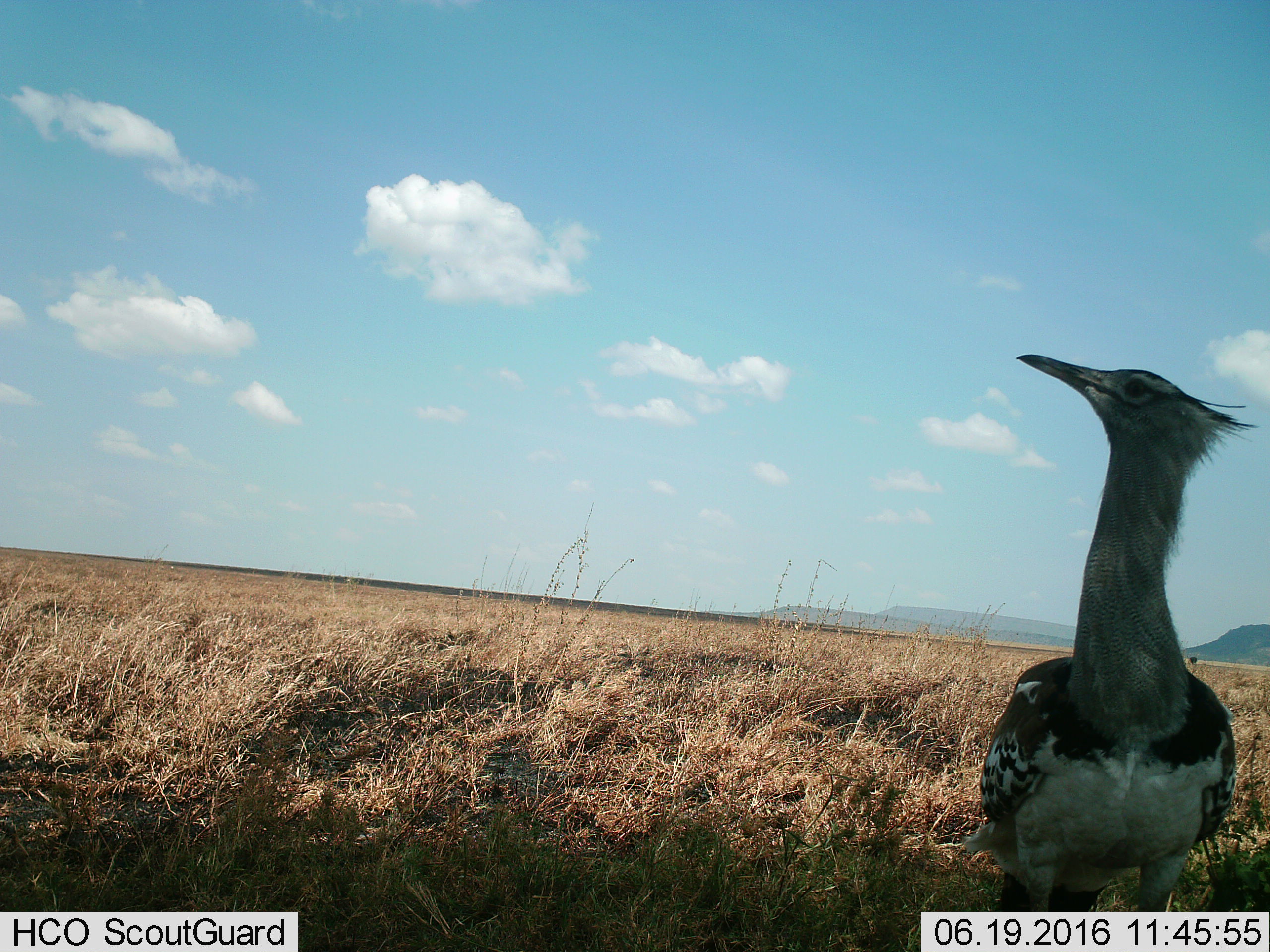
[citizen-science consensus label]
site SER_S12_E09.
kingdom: Animalia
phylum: Chordata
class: Aves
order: Otidiformes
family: Otididae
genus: Ardeotis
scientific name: Ardeotis kori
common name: kori bustard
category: bustardkori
Bustardkori (kori bustard) (Ardeotis kori), count 1. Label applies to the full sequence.